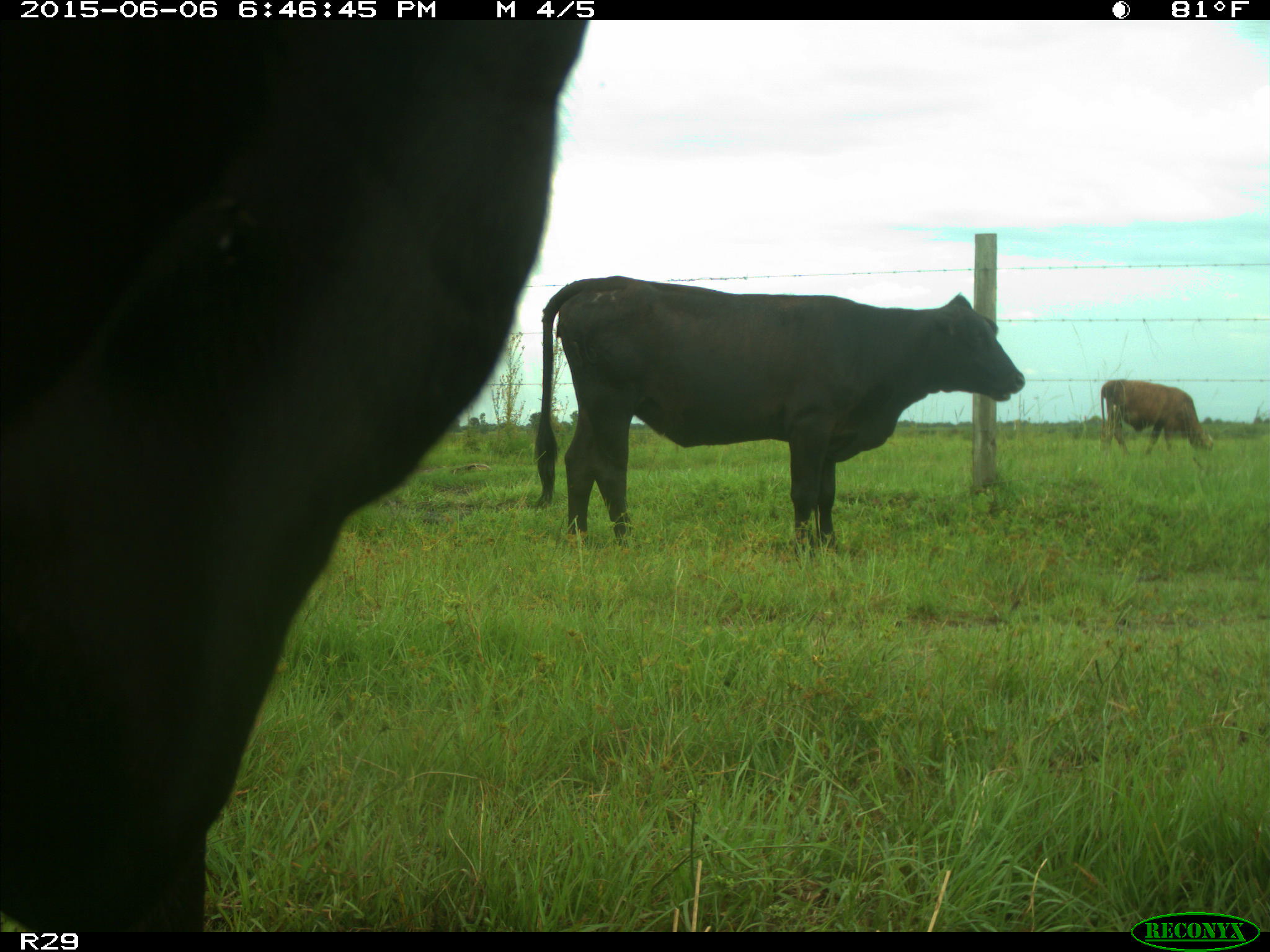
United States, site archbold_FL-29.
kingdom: Animalia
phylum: Chordata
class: Mammalia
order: Artiodactyla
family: Bovidae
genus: Bos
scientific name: Bos taurus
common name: domestic cow